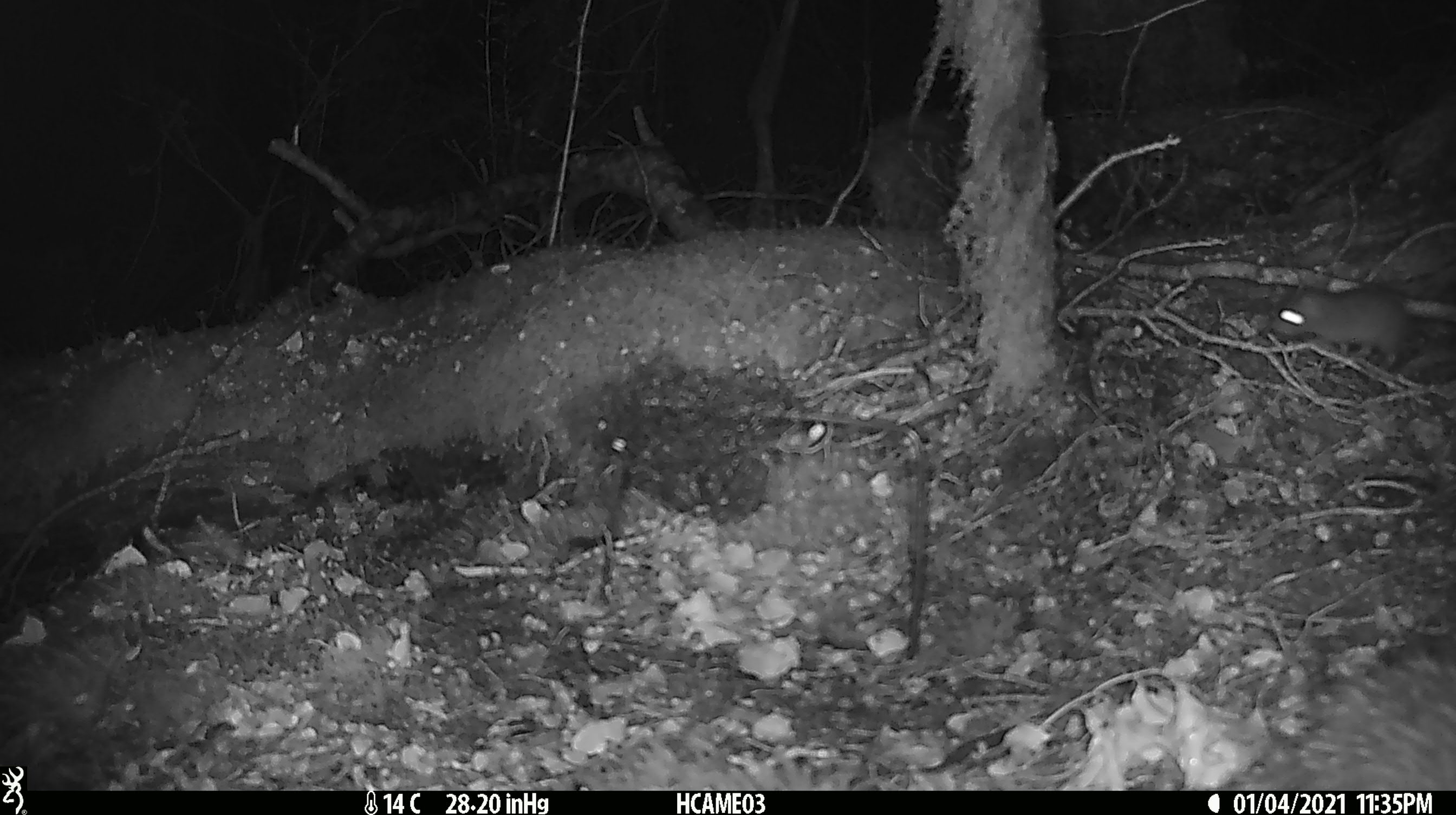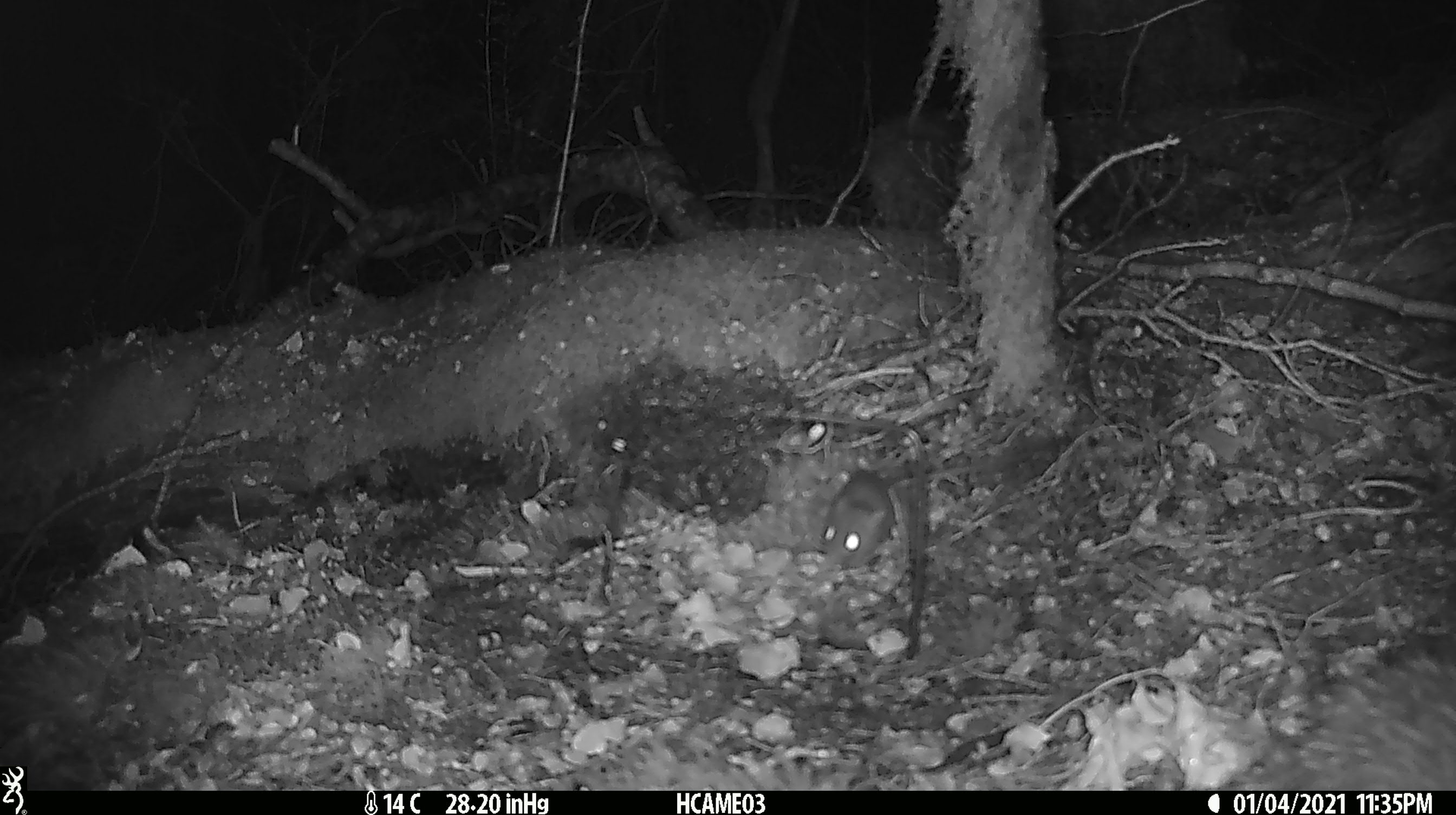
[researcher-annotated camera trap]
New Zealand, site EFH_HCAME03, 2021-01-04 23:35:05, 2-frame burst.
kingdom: Animalia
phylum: Chordata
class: Mammalia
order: Rodentia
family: Muridae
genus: Mus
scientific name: Mus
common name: mouse